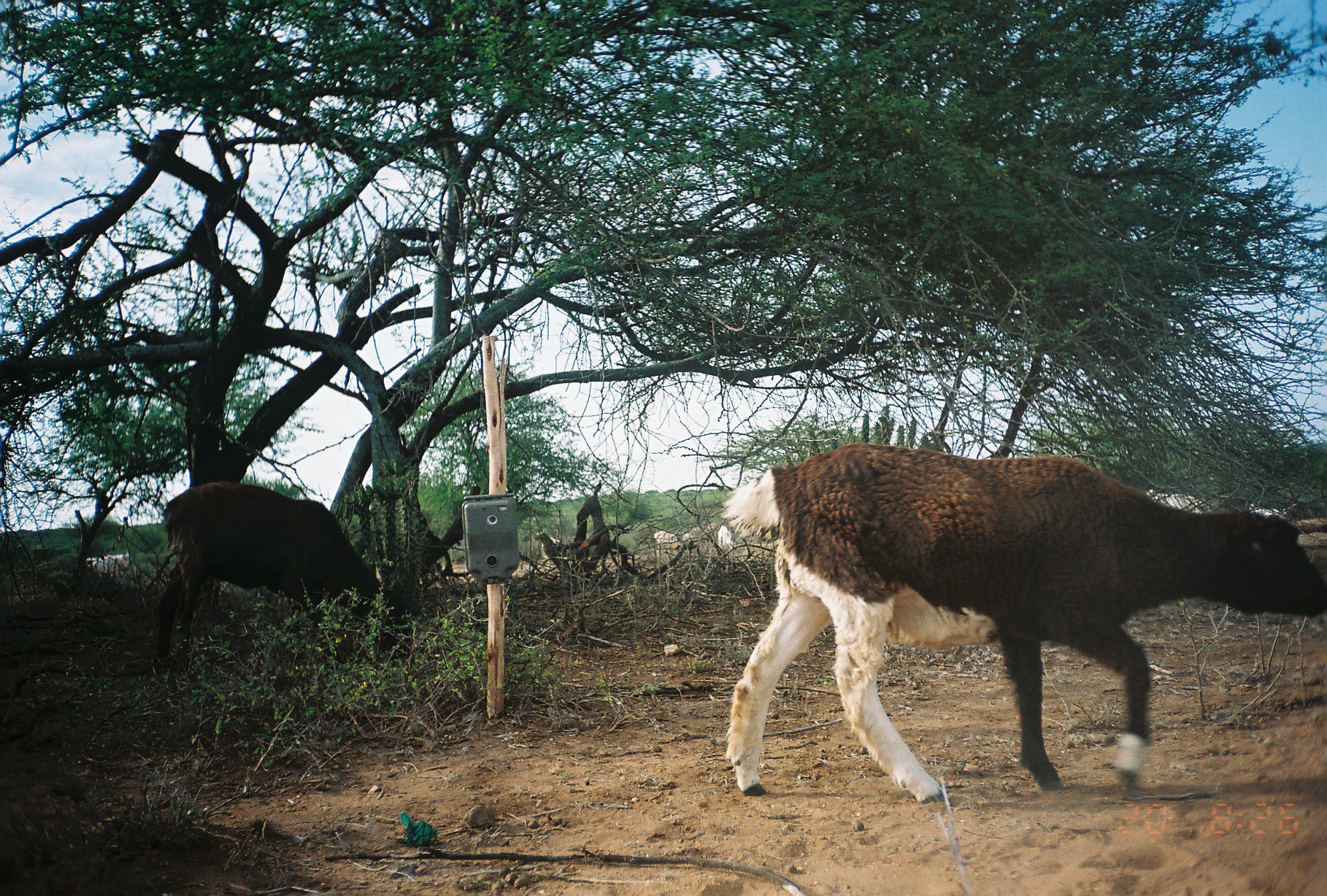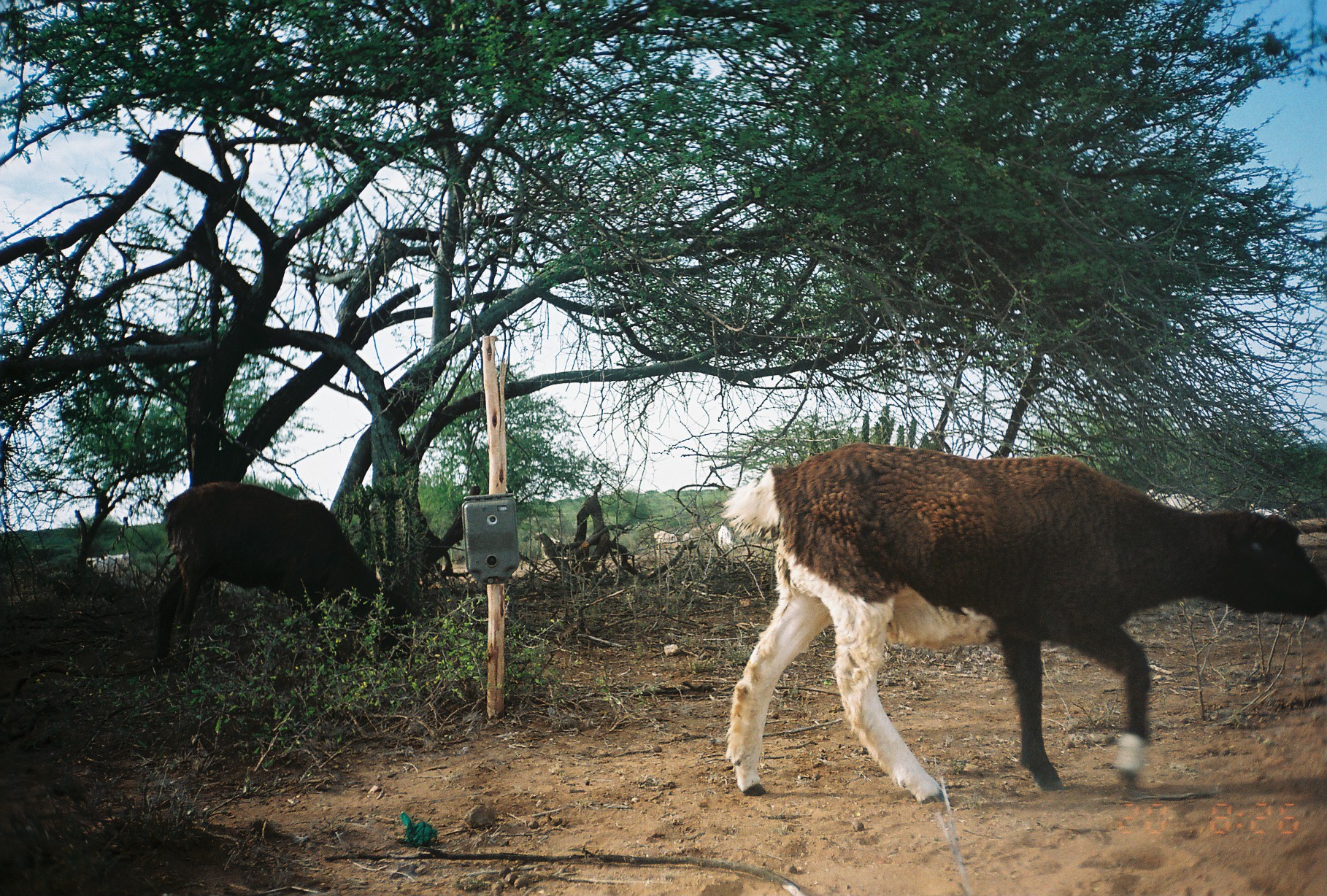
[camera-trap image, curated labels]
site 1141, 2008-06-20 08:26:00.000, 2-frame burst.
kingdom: Animalia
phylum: Chordata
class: Mammalia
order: Artiodactyla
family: Bovidae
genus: Ovis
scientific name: Ovis aries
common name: domestic sheep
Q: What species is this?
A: Ovis aries (domestic sheep).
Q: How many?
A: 4.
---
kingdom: Animalia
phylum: Chordata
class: Mammalia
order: Artiodactyla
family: Bovidae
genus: Capra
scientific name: Capra aegagrus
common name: wild goat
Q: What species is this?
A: Capra aegagrus (wild goat).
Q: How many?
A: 3.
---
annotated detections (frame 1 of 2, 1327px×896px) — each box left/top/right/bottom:
ovis aries: 720/440/1327/803; 151/480/415/672; 1145/484/1206/513; 86/551/131/588; 1248/502/1302/522; 654/531/686/556; 718/525/734/552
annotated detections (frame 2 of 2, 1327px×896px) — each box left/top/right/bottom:
capra aegagrus: 724/443/1321/802; 157/481/417/691; 1146/488/1205/514; 86/550/129/578; 1249/503/1289/520; 653/530/680/554; 717/523/733/551; 681/531/694/550